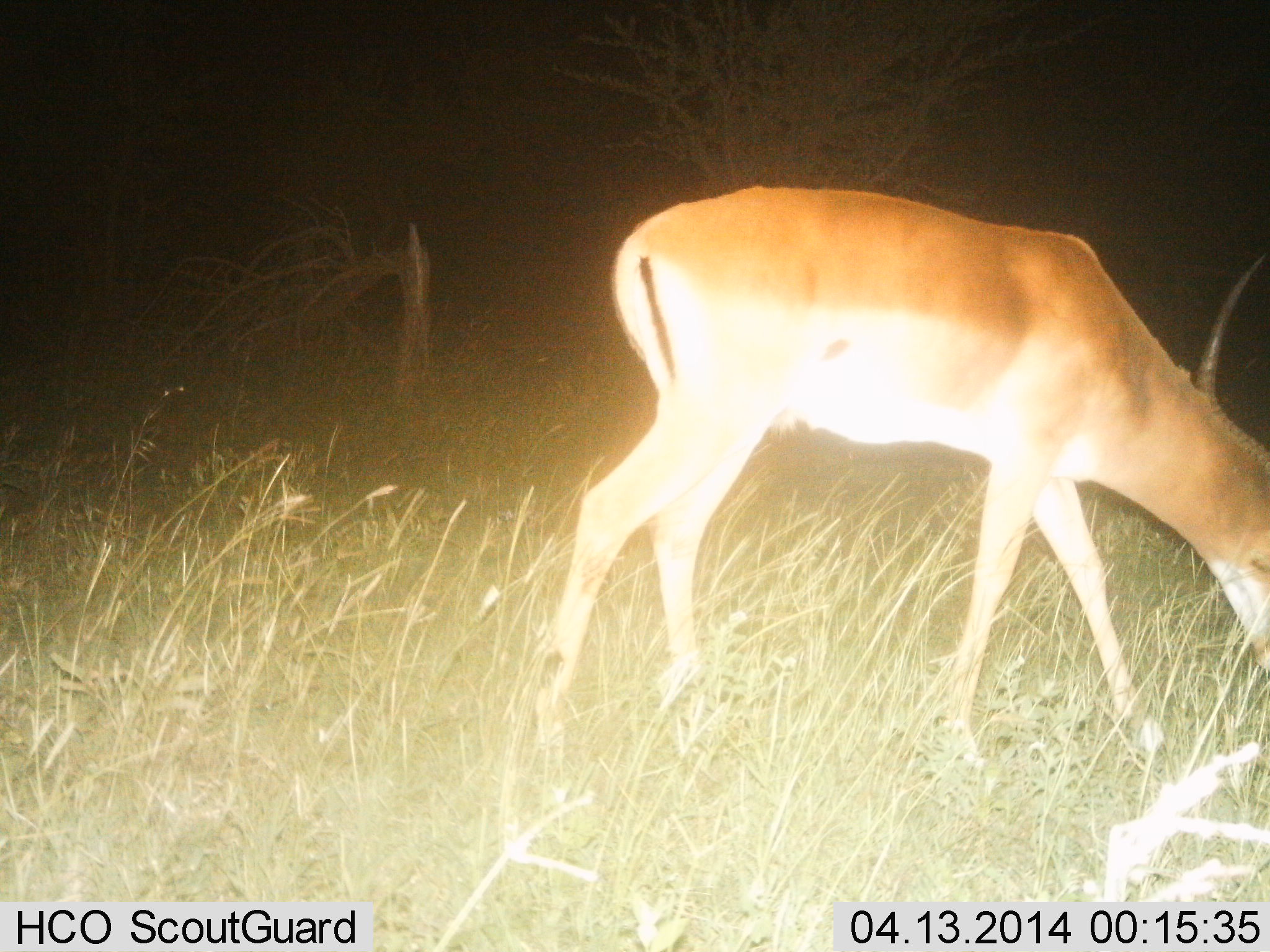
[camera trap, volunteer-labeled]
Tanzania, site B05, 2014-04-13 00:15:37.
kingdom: Animalia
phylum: Chordata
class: Mammalia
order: Artiodactyla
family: Bovidae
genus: Aepyceros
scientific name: Aepyceros melampus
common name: impala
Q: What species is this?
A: Impala (Aepyceros melampus).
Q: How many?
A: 1.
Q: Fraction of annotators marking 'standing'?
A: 24%.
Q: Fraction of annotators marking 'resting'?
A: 0%.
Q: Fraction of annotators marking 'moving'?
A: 0%.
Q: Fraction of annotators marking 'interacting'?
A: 0%.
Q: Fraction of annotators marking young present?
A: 0%.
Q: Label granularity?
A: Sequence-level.